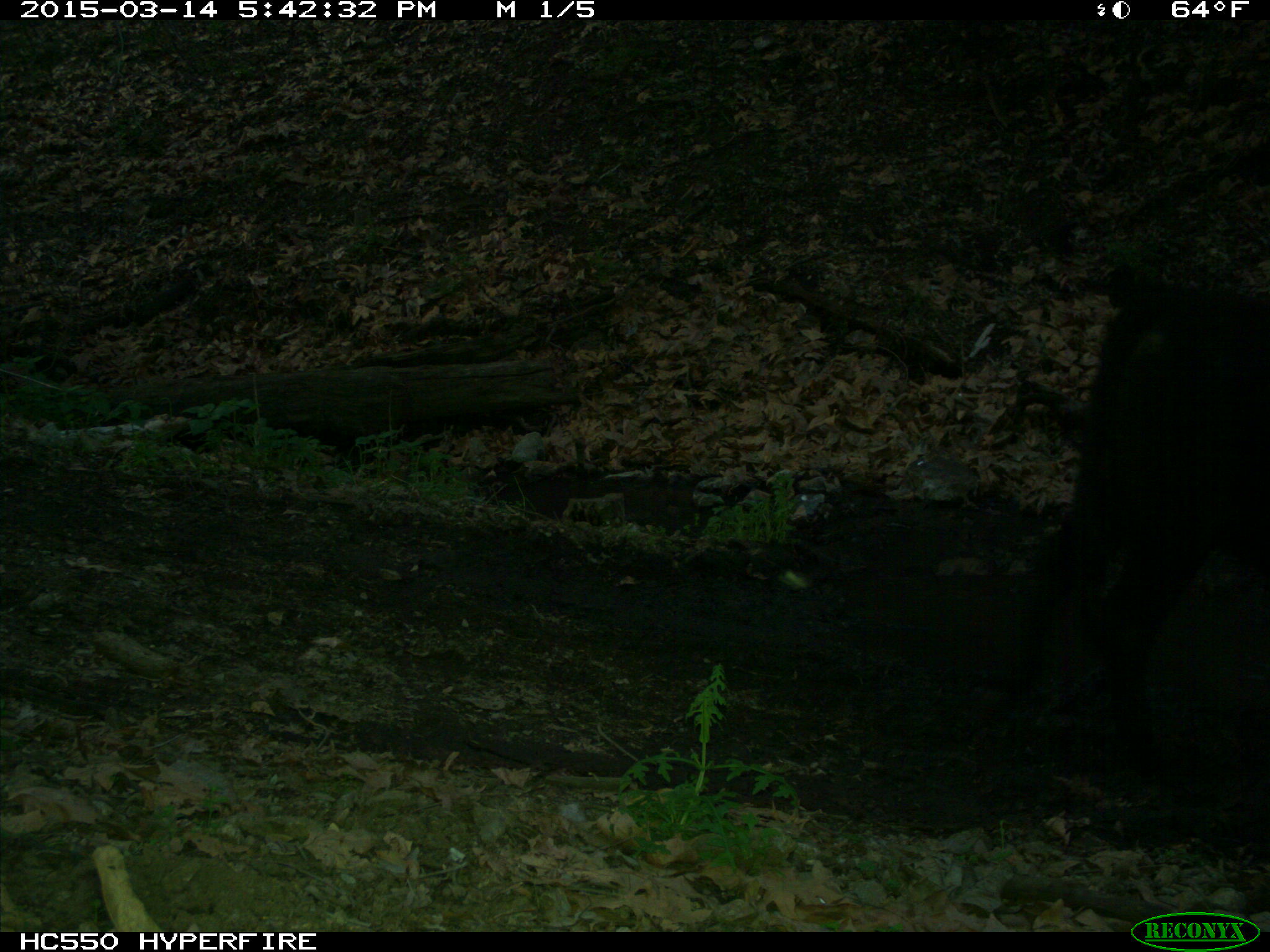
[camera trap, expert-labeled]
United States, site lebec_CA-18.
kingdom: Animalia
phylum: Chordata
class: Mammalia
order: Artiodactyla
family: Bovidae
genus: Bos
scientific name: Bos taurus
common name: domestic cow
Bos taurus (domestic cow).